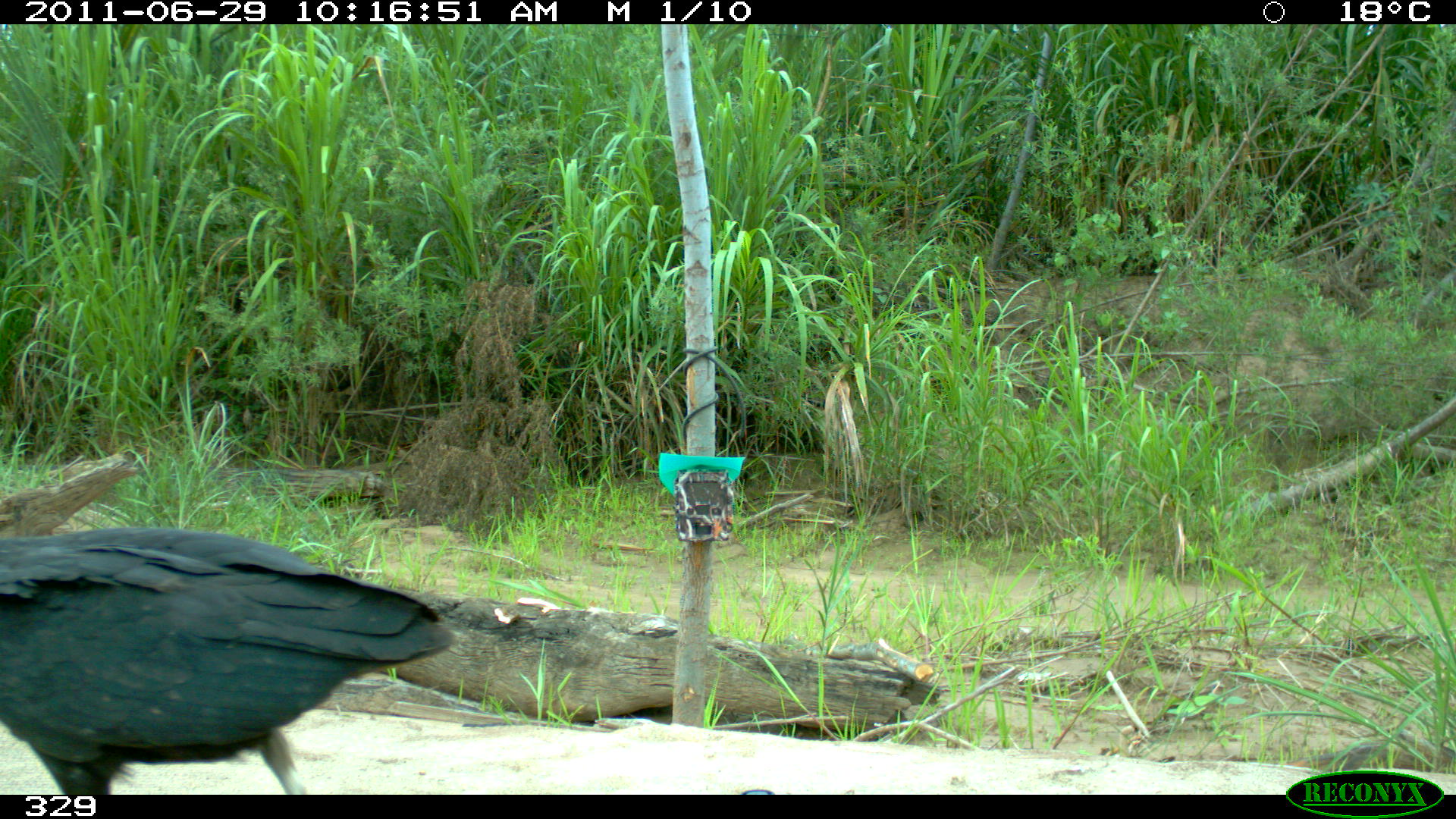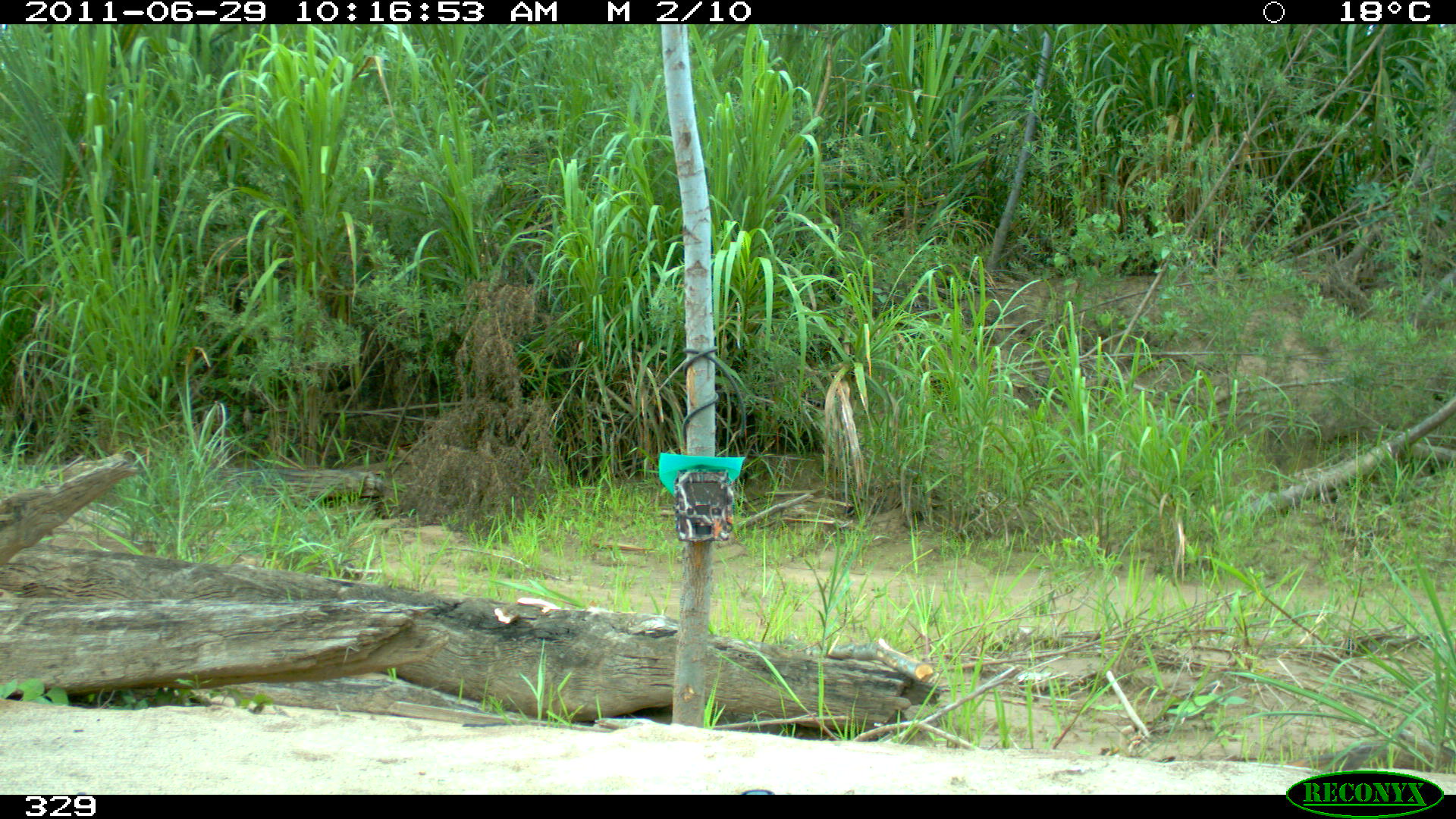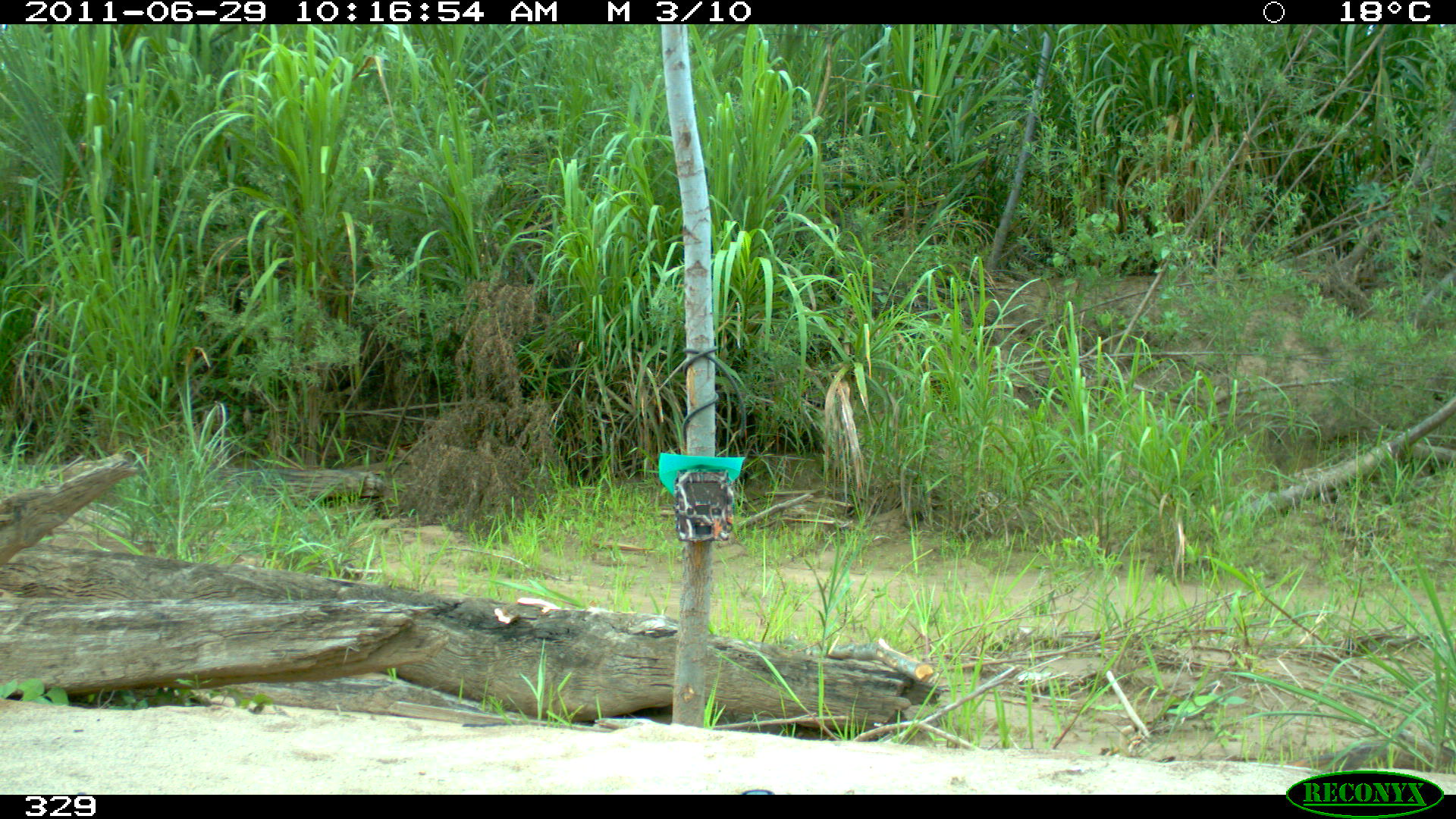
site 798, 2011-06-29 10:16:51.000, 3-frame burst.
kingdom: Animalia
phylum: Chordata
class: Aves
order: Cathartiformes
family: Cathartidae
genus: Coragyps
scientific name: Coragyps atratus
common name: black vulture